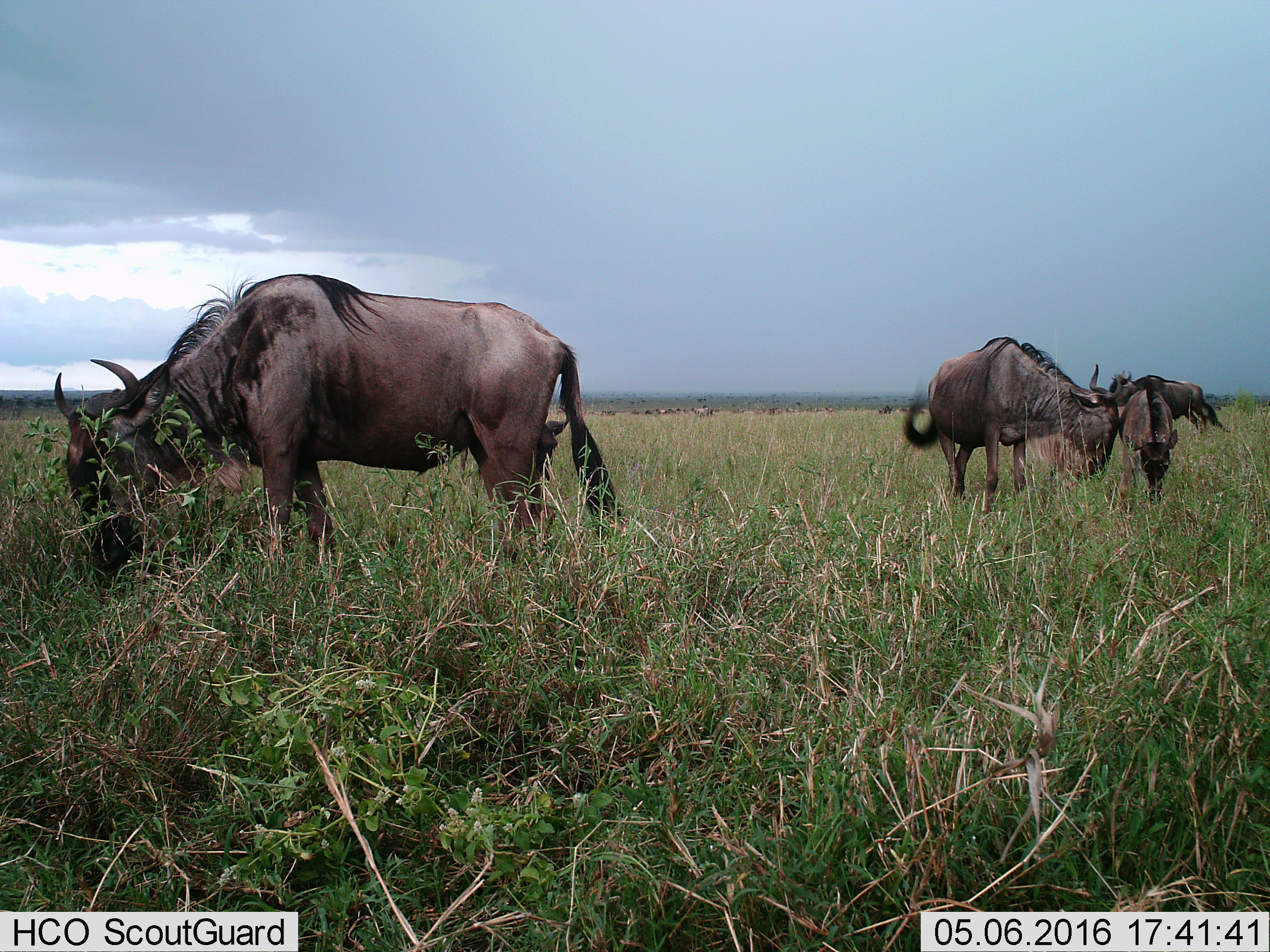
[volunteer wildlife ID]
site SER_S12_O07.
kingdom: Animalia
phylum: Chordata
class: Mammalia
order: Artiodactyla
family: Bovidae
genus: Connochaetes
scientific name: Connochaetes taurinus taurinus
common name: blue wildebeest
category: wildebeestblue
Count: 5.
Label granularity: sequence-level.